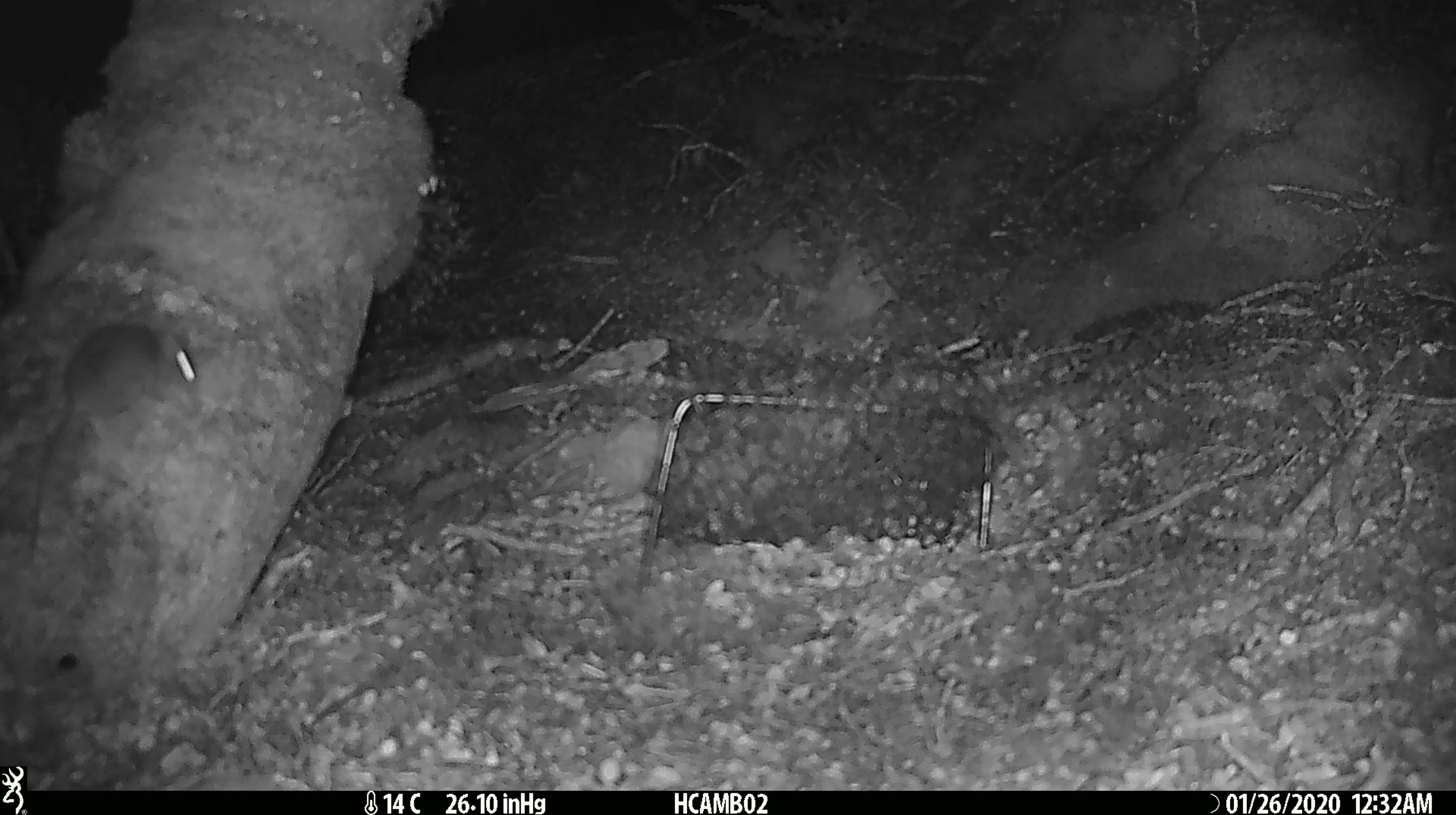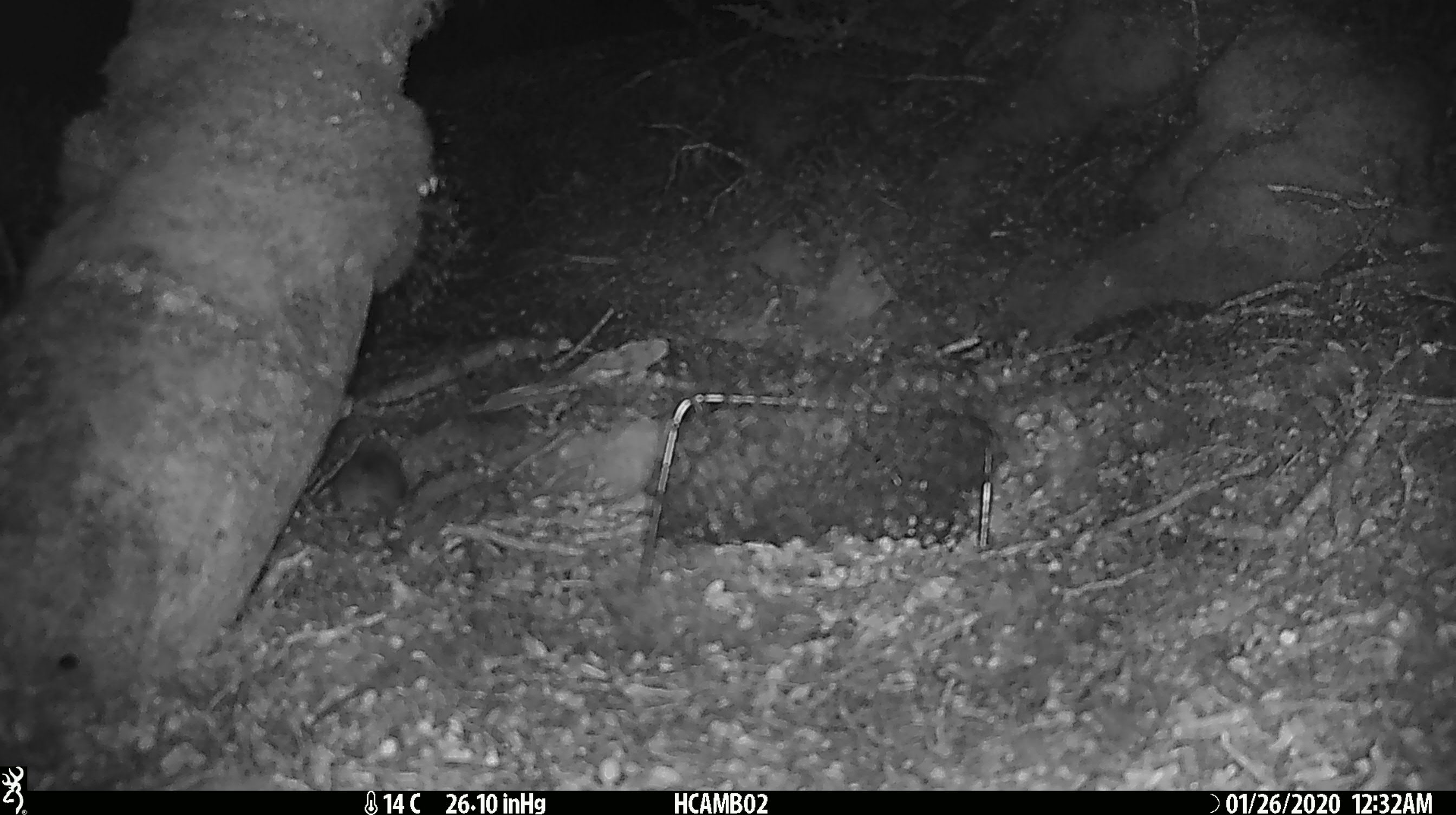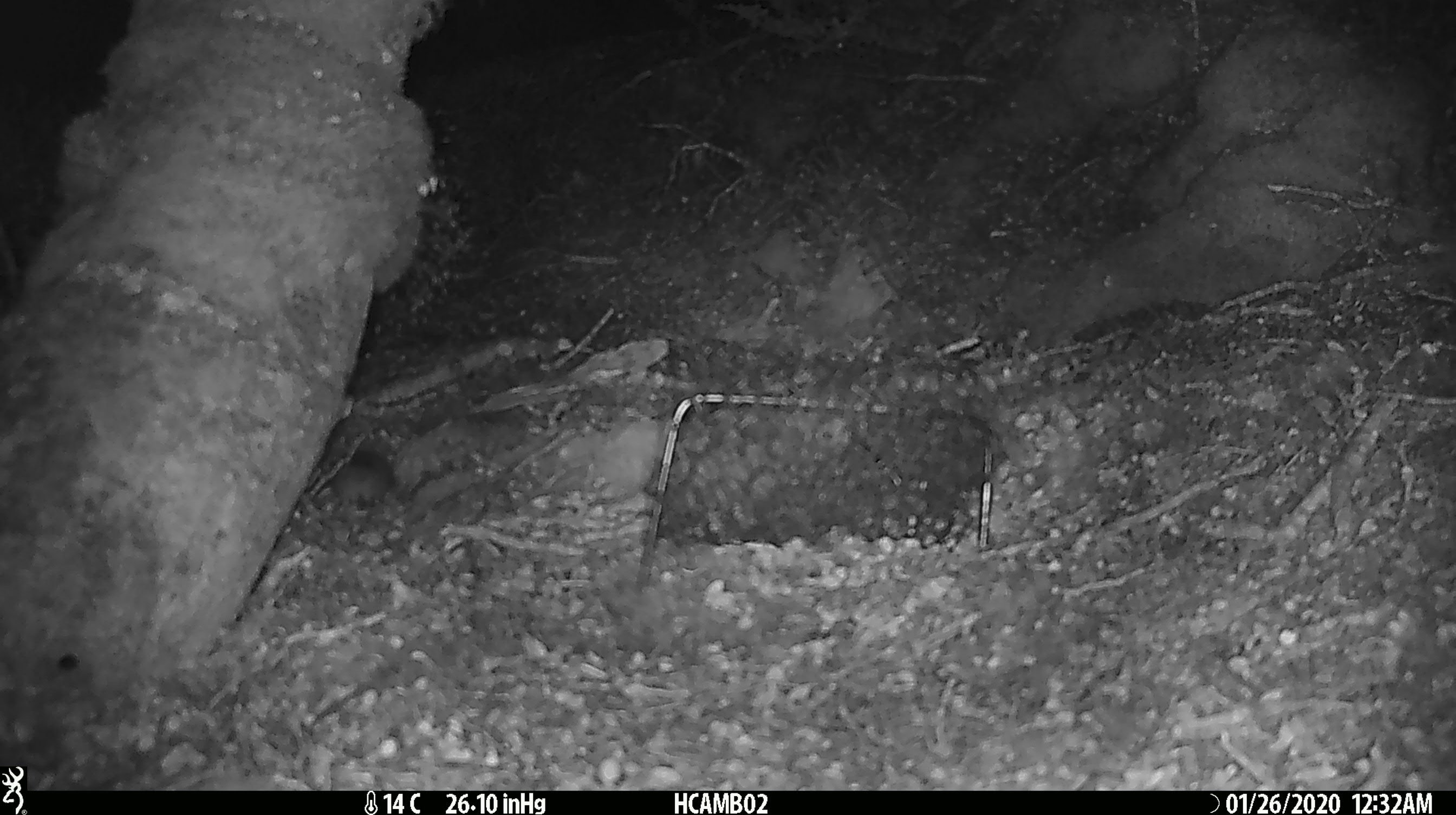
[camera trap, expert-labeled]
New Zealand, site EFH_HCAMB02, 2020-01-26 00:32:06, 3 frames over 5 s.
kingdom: Animalia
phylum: Chordata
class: Mammalia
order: Rodentia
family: Muridae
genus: Mus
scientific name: Mus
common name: mouse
Mouse (Mus).